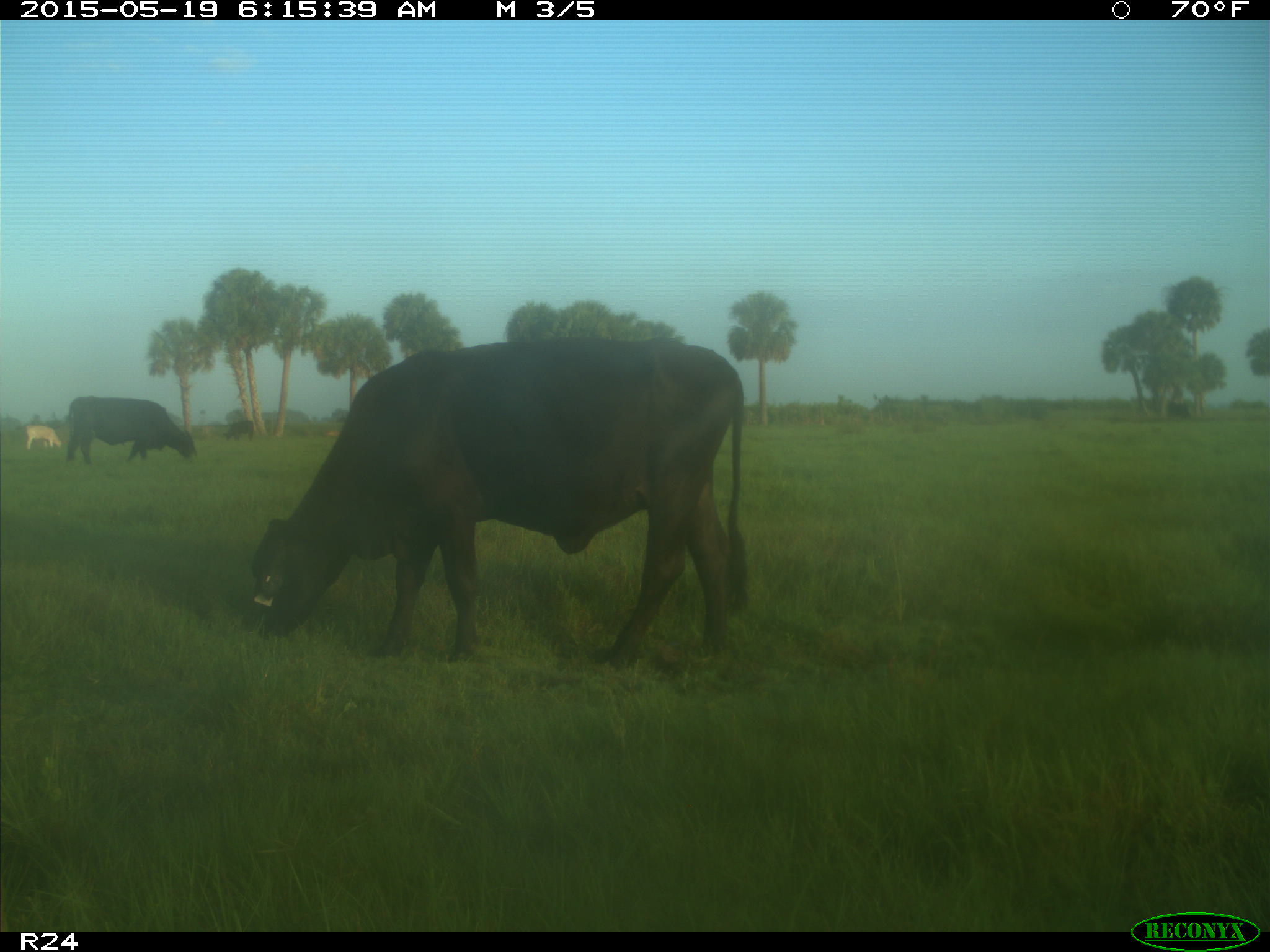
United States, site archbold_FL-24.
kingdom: Animalia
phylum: Chordata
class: Mammalia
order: Artiodactyla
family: Bovidae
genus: Bos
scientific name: Bos taurus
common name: domestic cow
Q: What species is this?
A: Bos taurus (domestic cow).